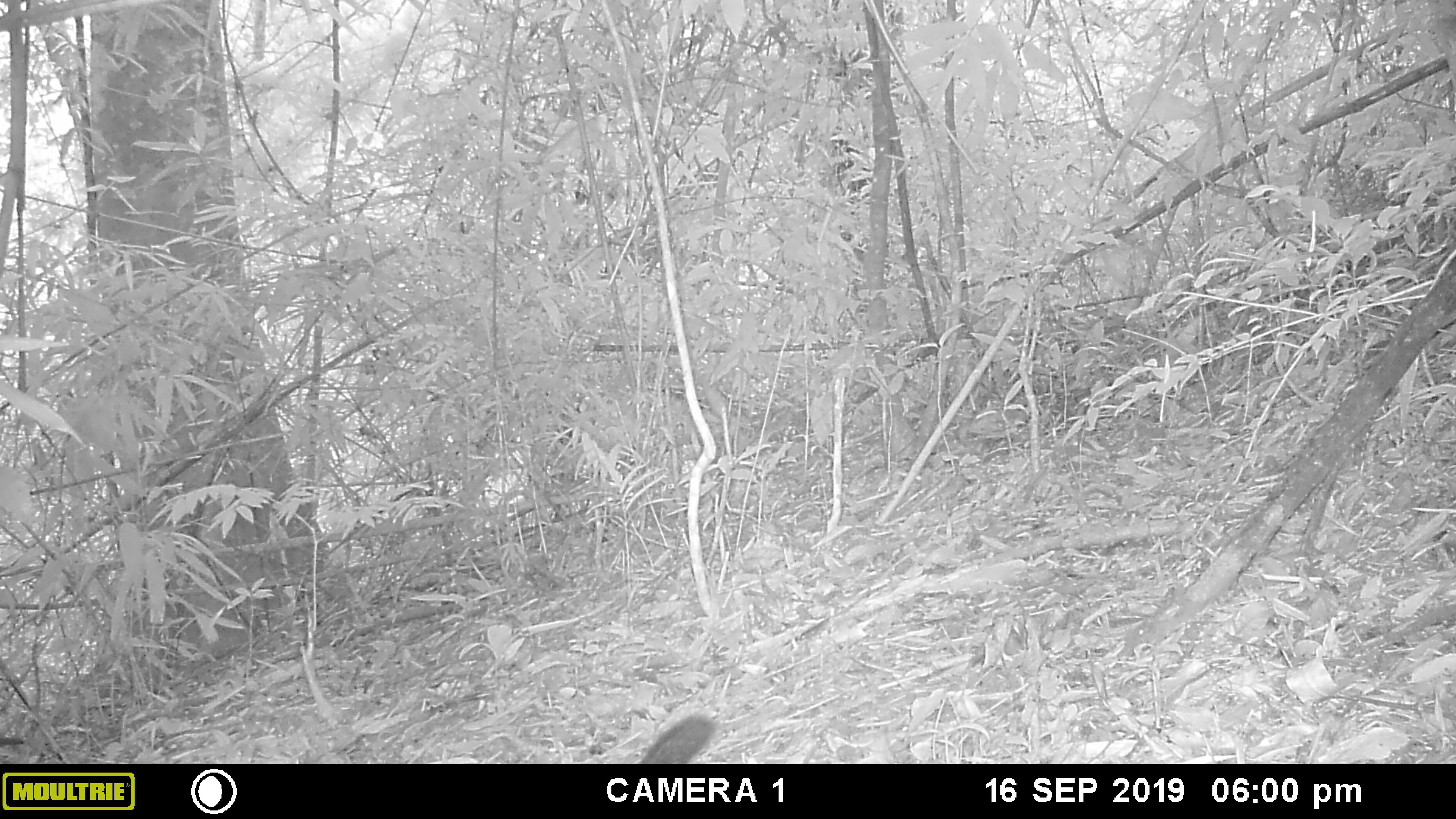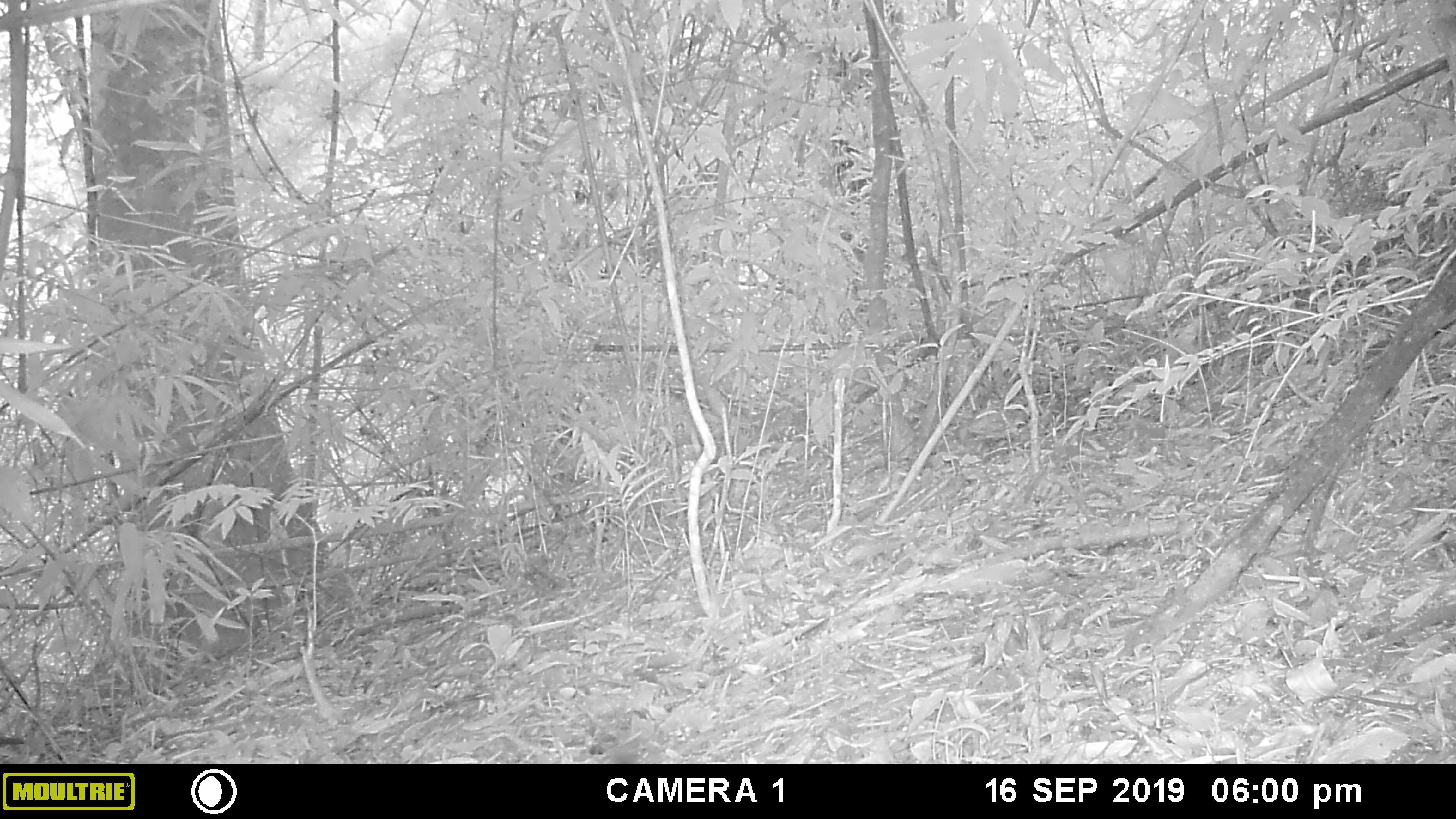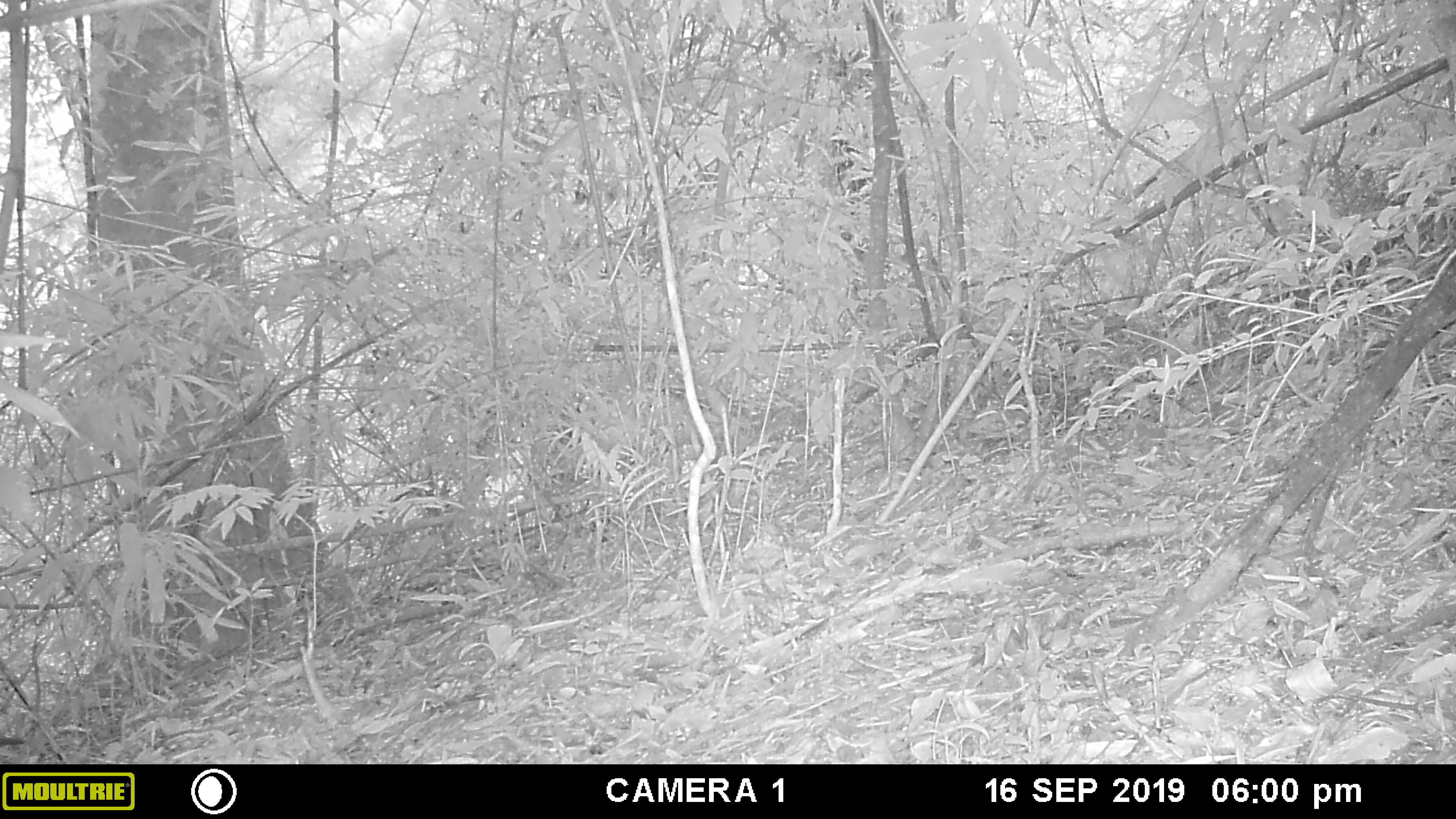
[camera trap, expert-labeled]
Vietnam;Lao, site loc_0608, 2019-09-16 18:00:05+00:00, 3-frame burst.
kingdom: Animalia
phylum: Chordata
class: Mammalia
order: Rodentia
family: Sciuridae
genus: Dremomys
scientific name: Dremomys rufigenis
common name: red-cheeked squirrel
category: red cheeked squirrel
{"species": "red cheeked squirrel (red-cheeked squirrel) (Dremomys rufigenis)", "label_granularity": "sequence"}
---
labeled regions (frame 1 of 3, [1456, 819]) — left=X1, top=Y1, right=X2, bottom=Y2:
red cheeked squirrel: left=637, top=712, right=718, bottom=764